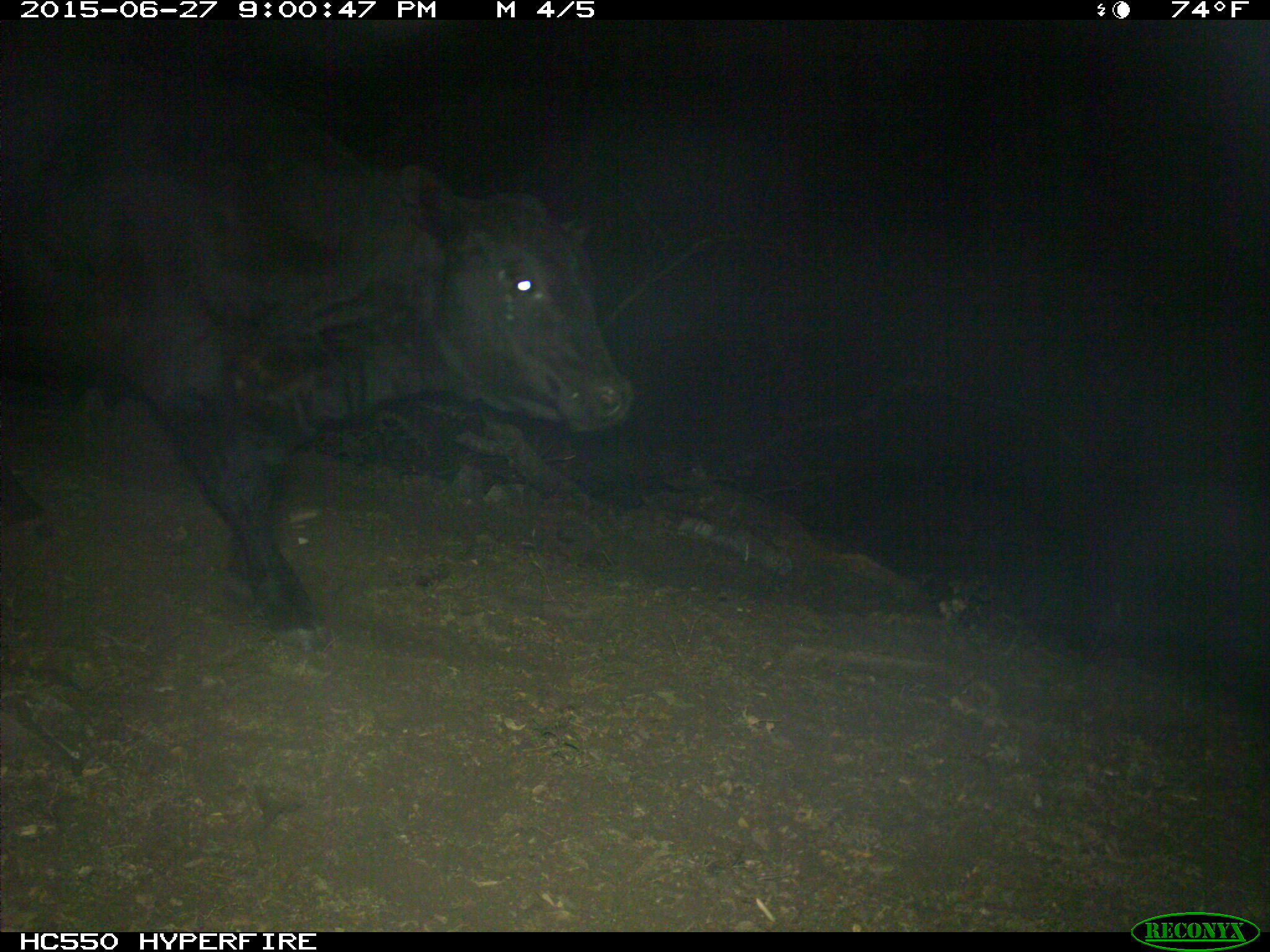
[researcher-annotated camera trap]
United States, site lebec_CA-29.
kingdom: Animalia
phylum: Chordata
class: Mammalia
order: Artiodactyla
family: Bovidae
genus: Bos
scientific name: Bos taurus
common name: domestic cow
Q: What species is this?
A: Bos taurus (domestic cow).